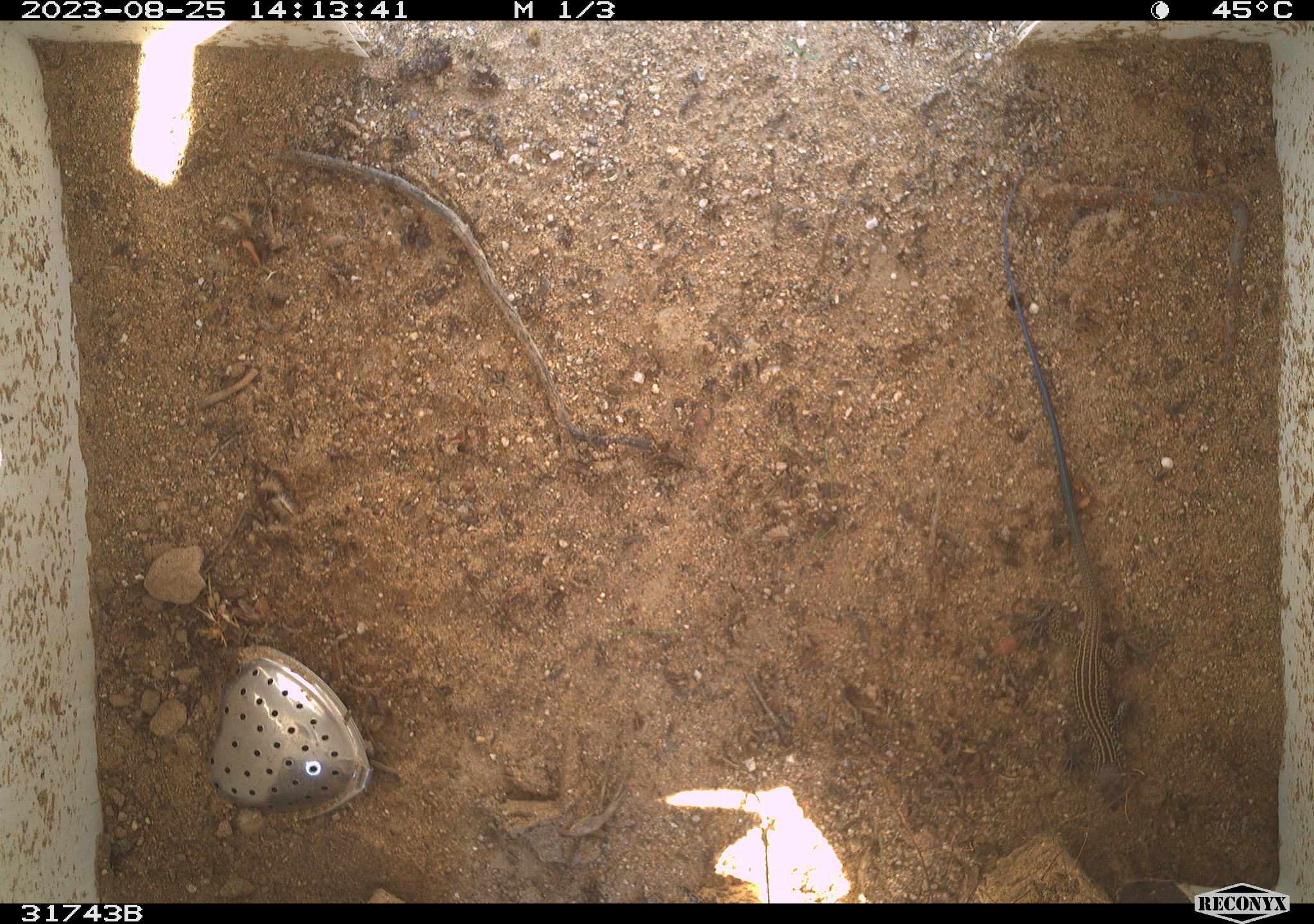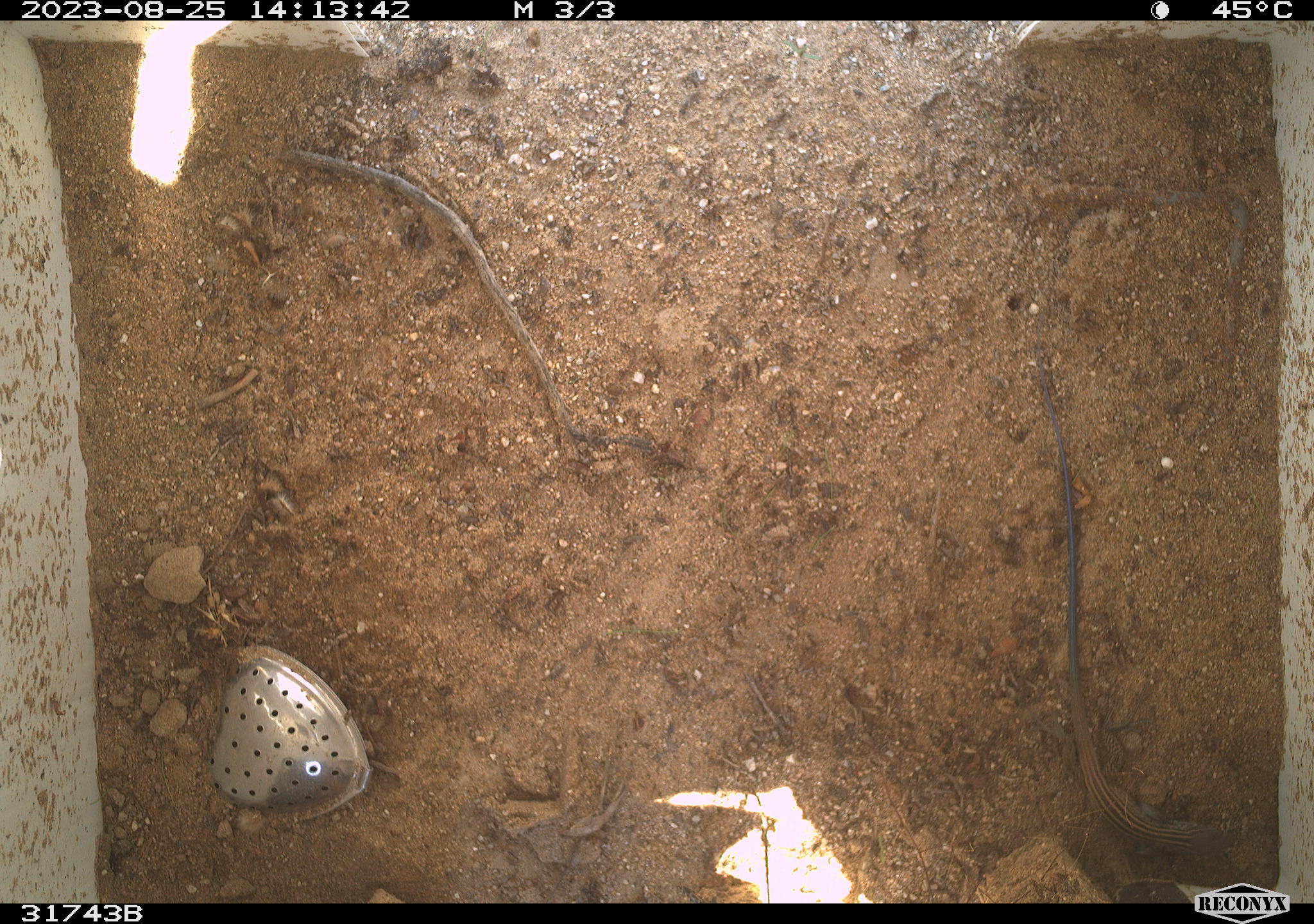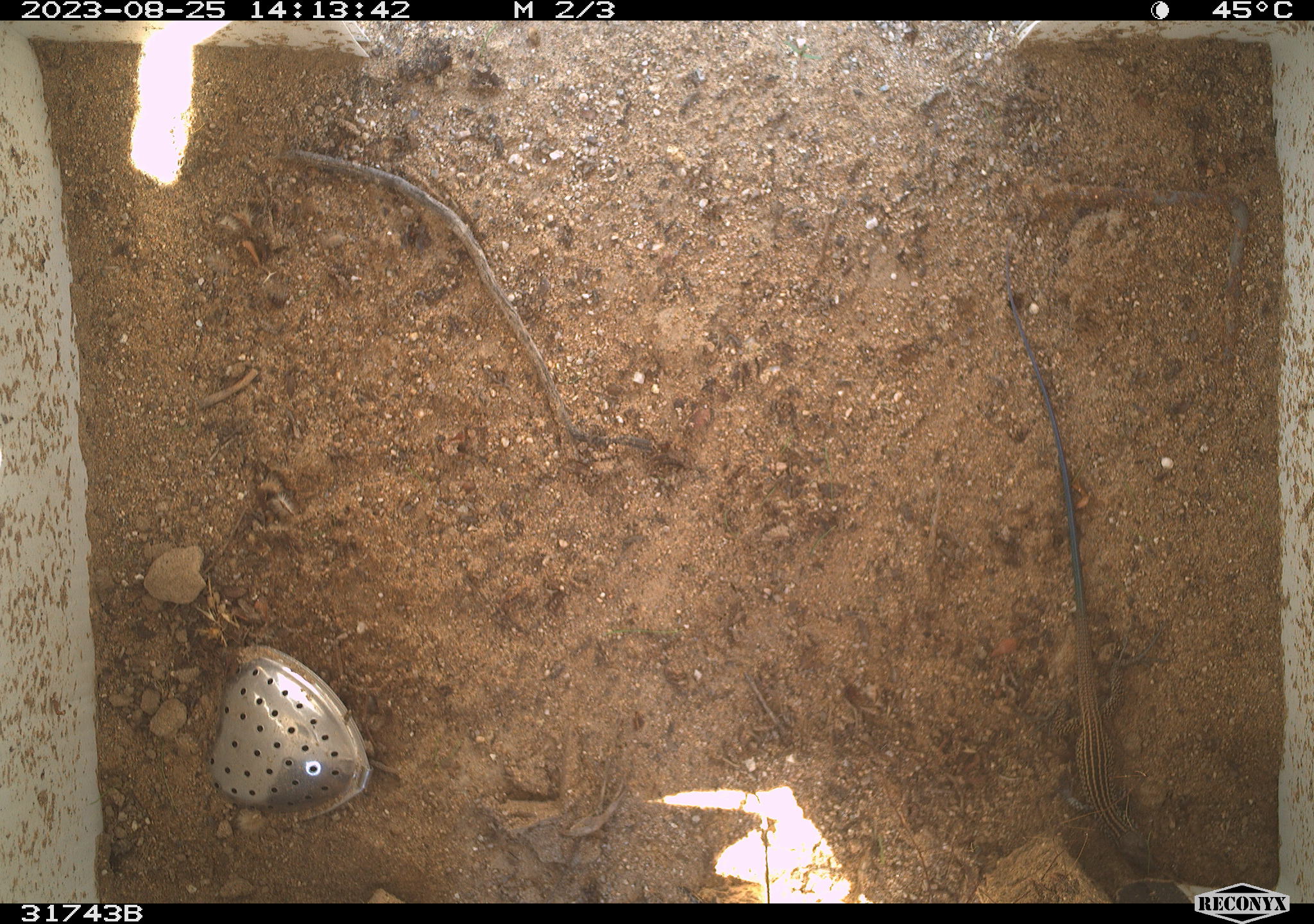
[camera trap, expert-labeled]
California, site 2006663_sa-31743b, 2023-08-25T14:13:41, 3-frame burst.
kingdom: Animalia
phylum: Chordata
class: Reptilia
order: Squamata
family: Teiidae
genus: Aspidoscelis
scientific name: Aspidoscelis tigris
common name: western whiptail